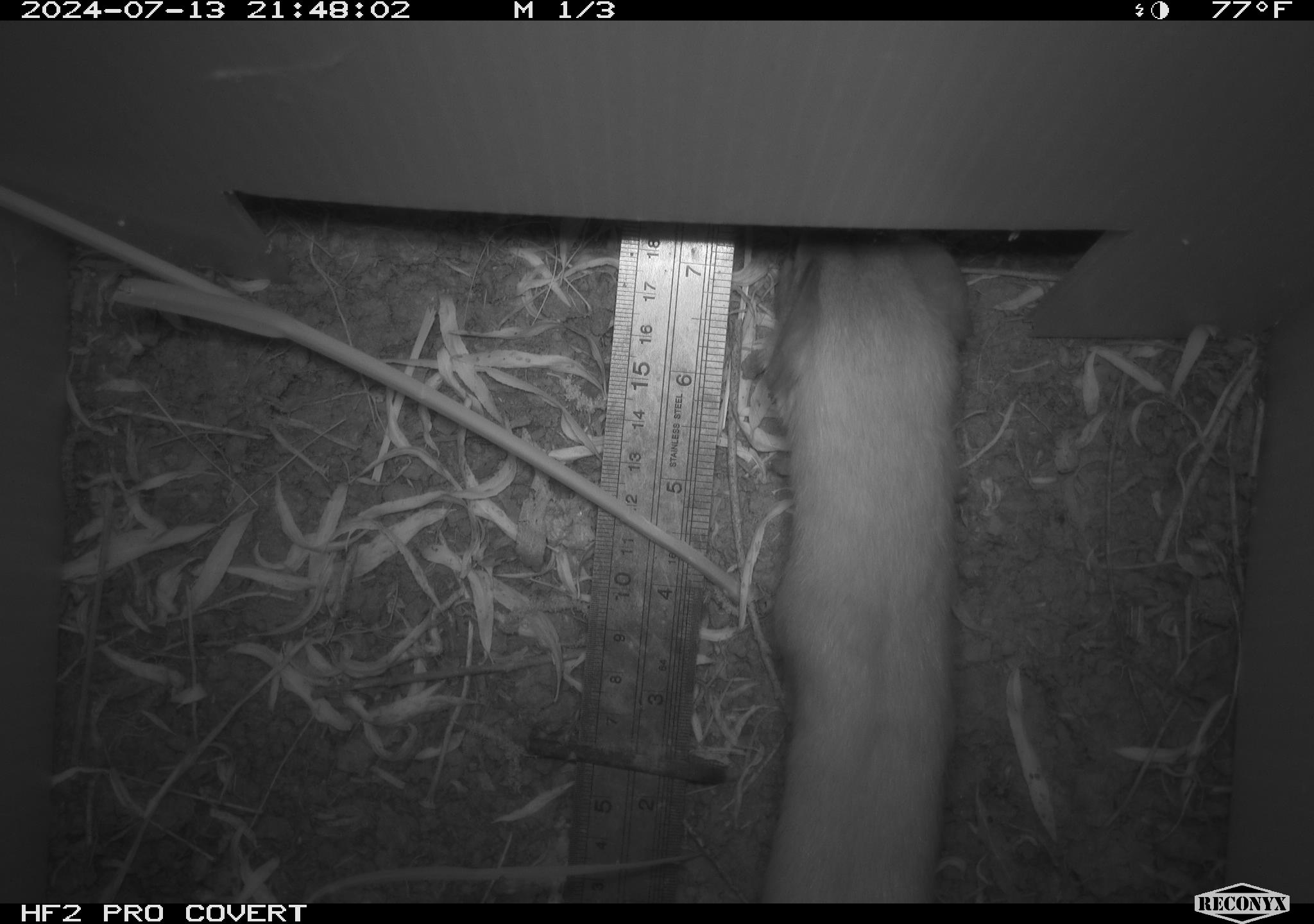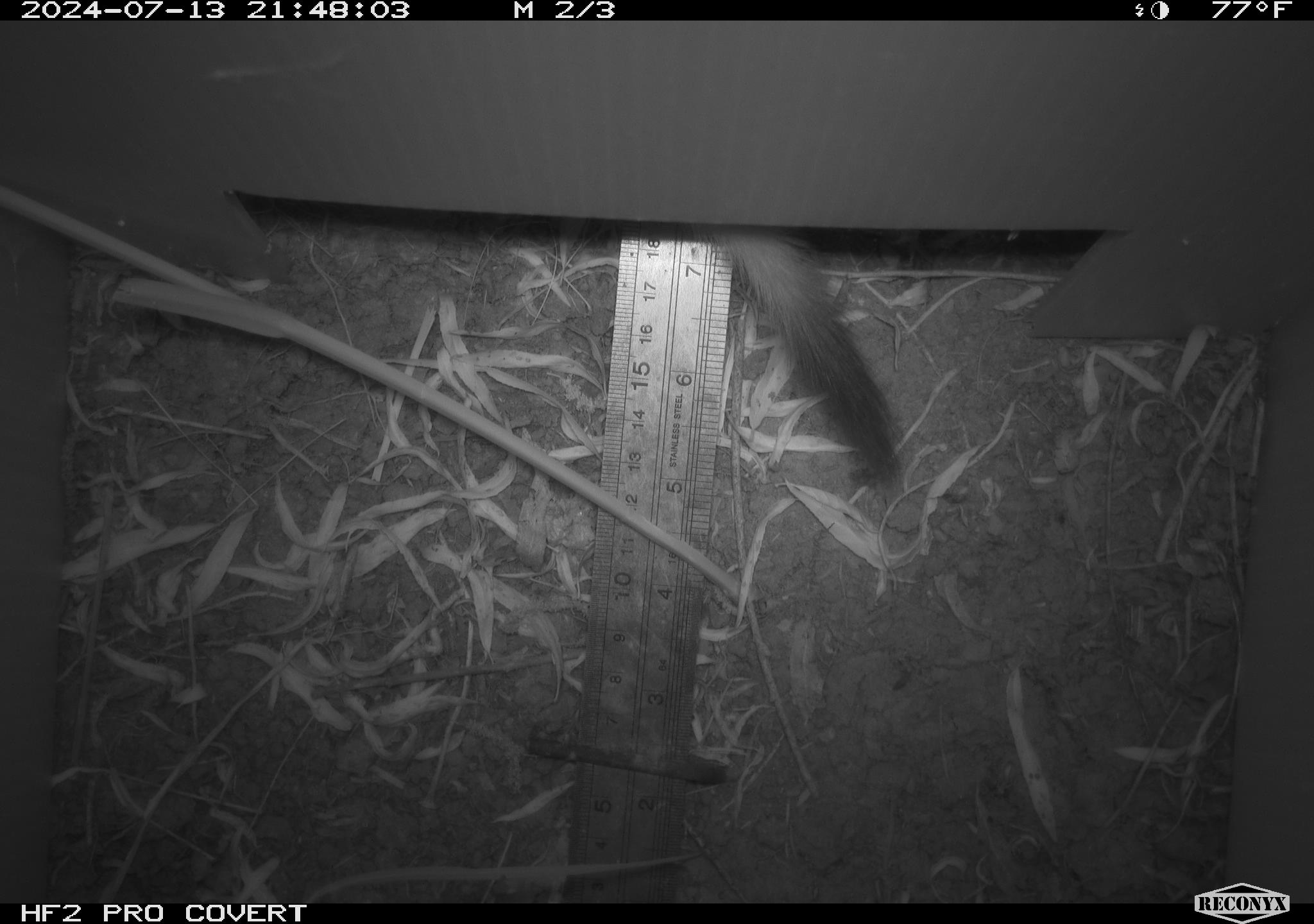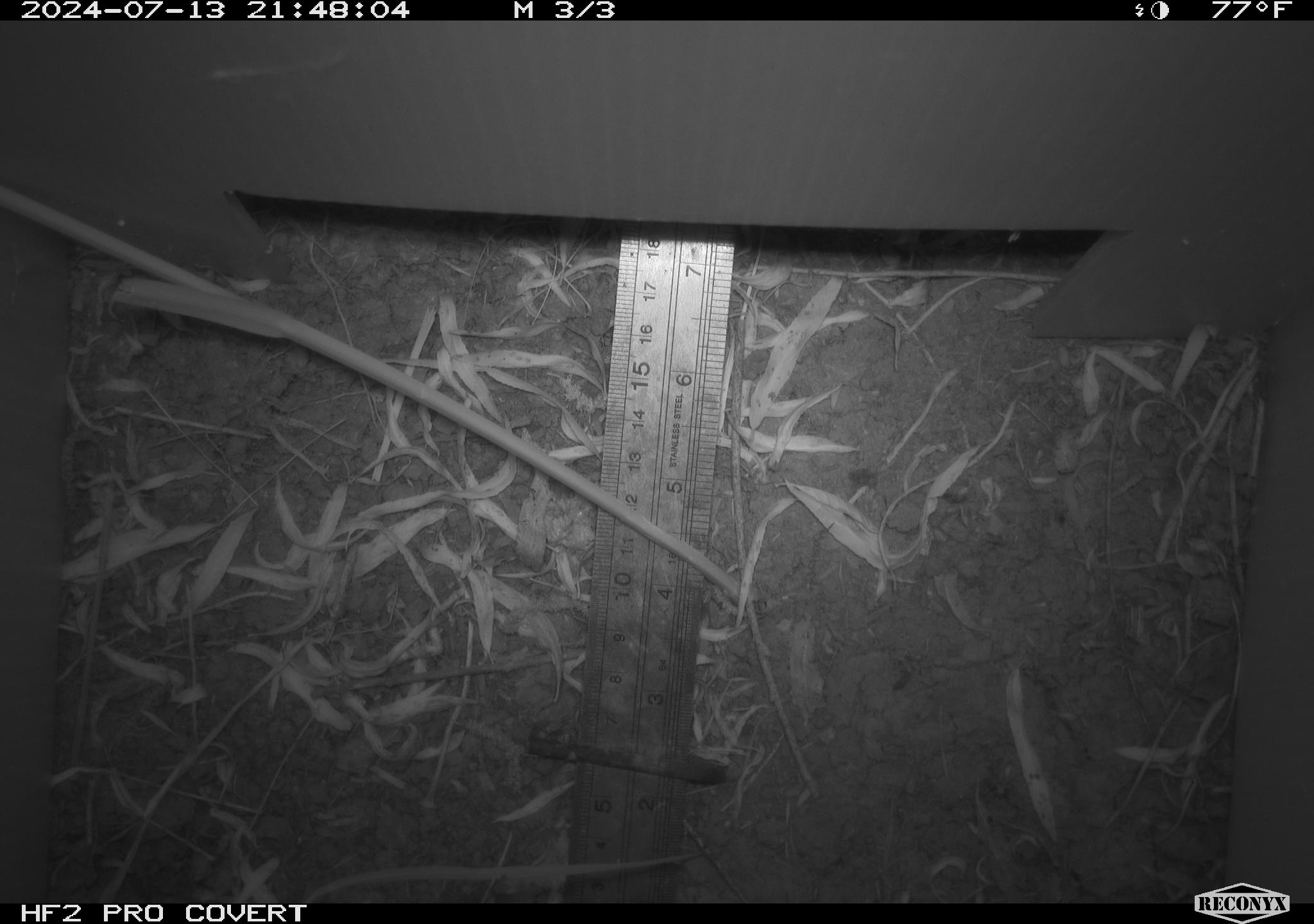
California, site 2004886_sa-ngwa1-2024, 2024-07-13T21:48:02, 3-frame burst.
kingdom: Animalia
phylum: Chordata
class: Mammalia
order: Carnivora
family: Mustelidae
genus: Neogale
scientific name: Neogale frenata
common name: long-tailed weasel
Long-tailed weasel (Neogale frenata).